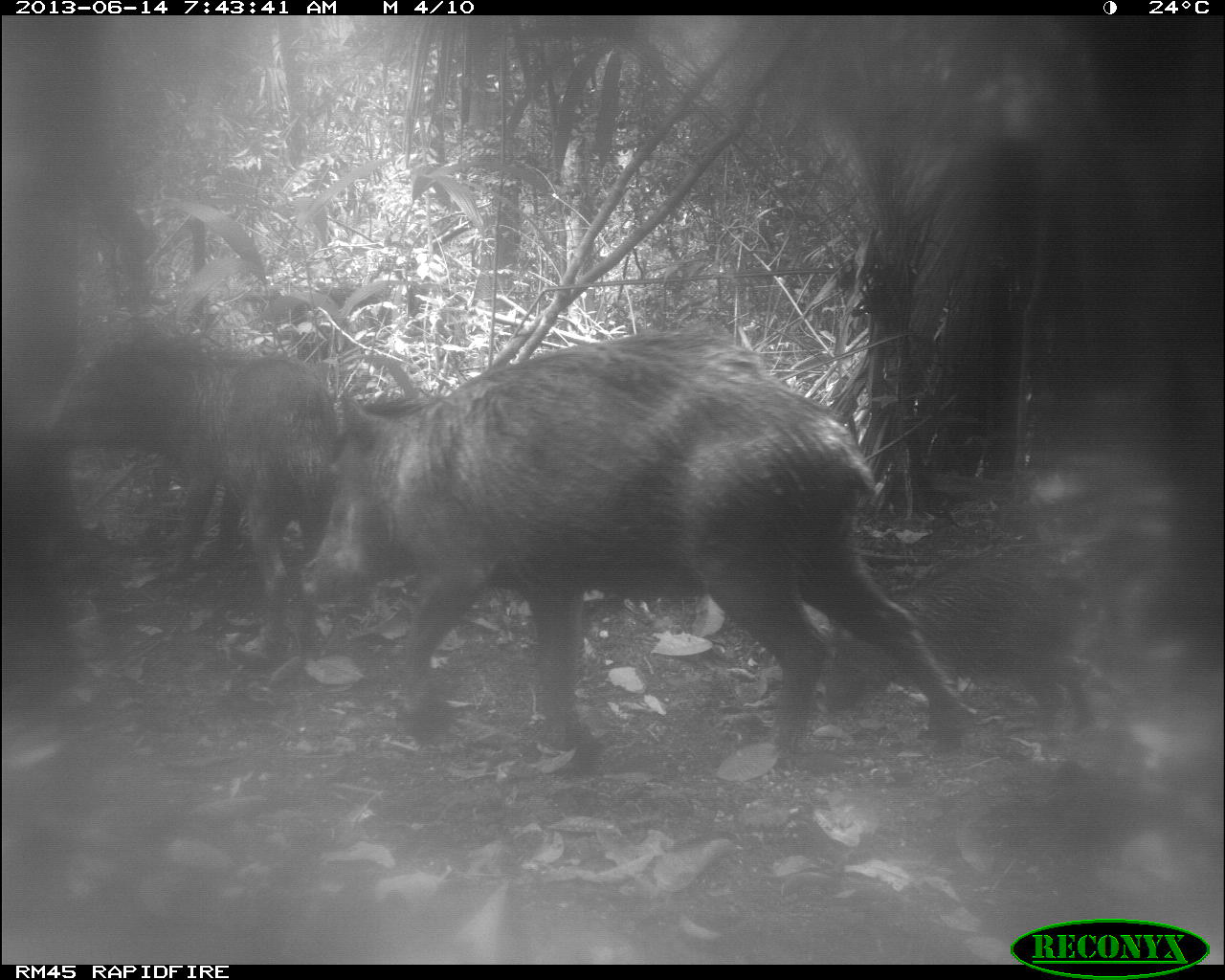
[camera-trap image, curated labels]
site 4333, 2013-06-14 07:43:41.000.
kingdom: Animalia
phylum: Chordata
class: Mammalia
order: Artiodactyla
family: Tayassuidae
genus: Tayassu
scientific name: Tayassu pecari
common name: white-lipped peccary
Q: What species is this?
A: Tayassu pecari (white-lipped peccary).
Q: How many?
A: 6.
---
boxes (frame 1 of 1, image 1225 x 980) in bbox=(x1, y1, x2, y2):
tayassu pecari: bbox=(297, 328, 980, 778); bbox=(27, 323, 321, 660); bbox=(822, 542, 1112, 737)